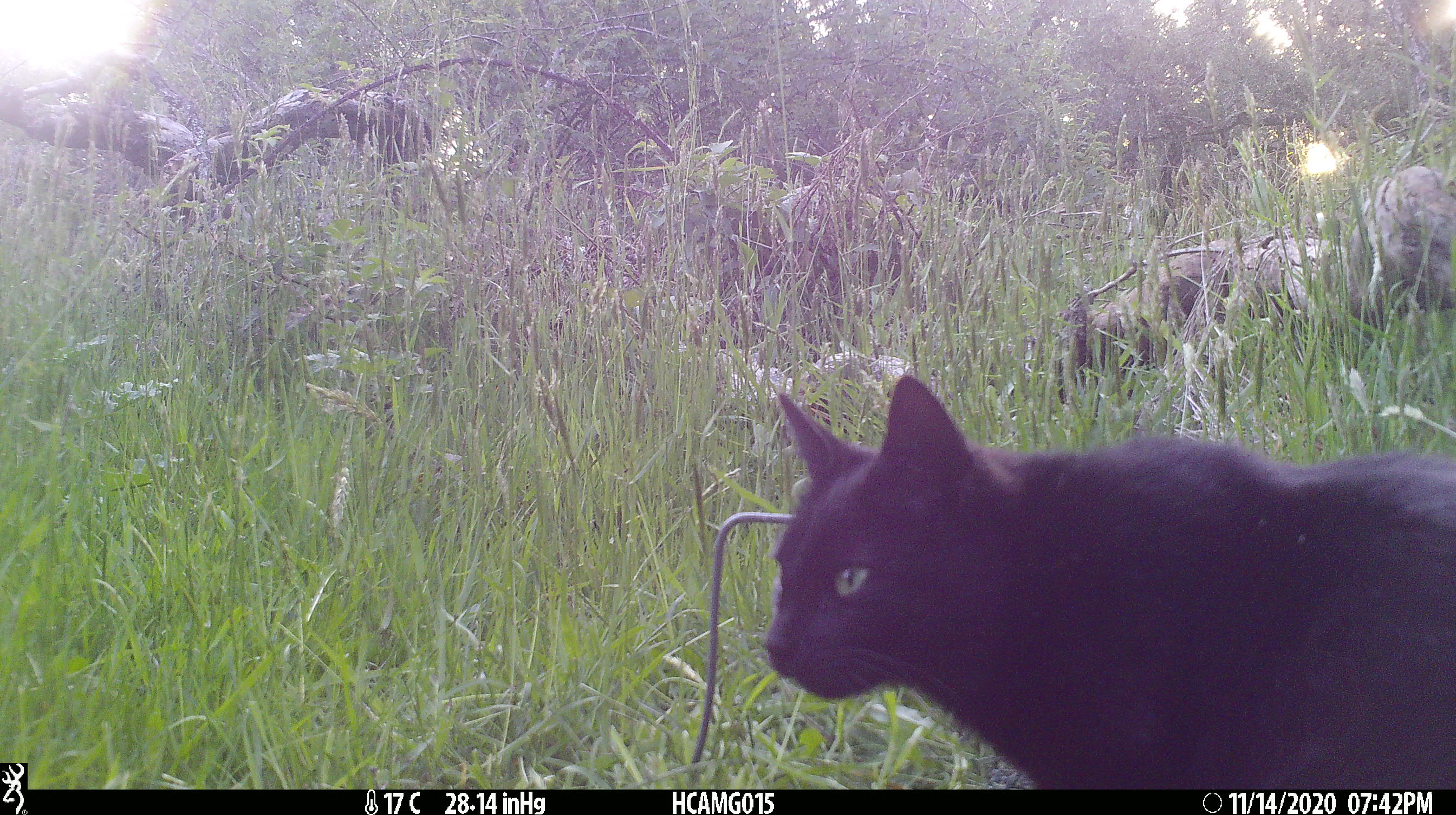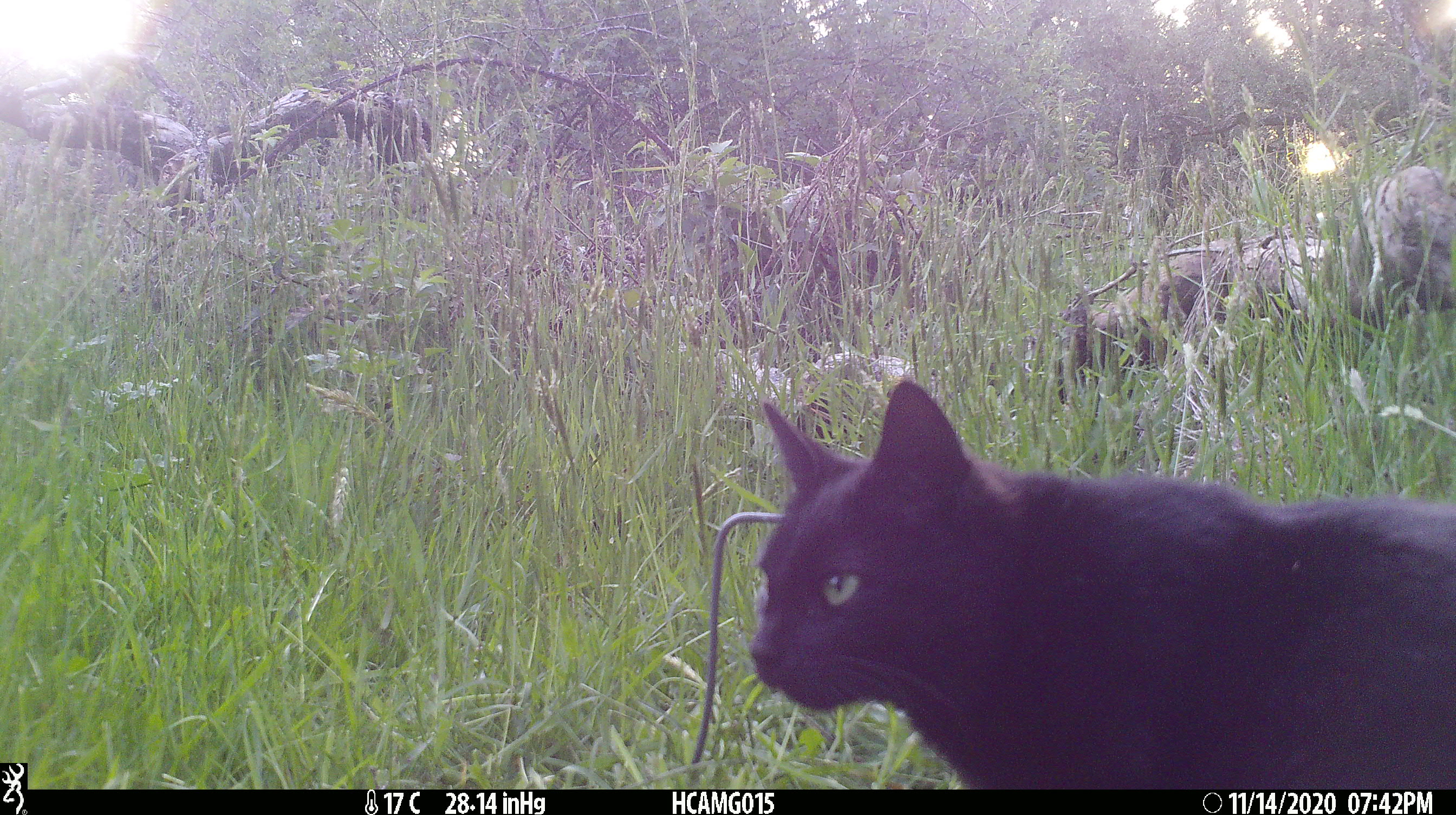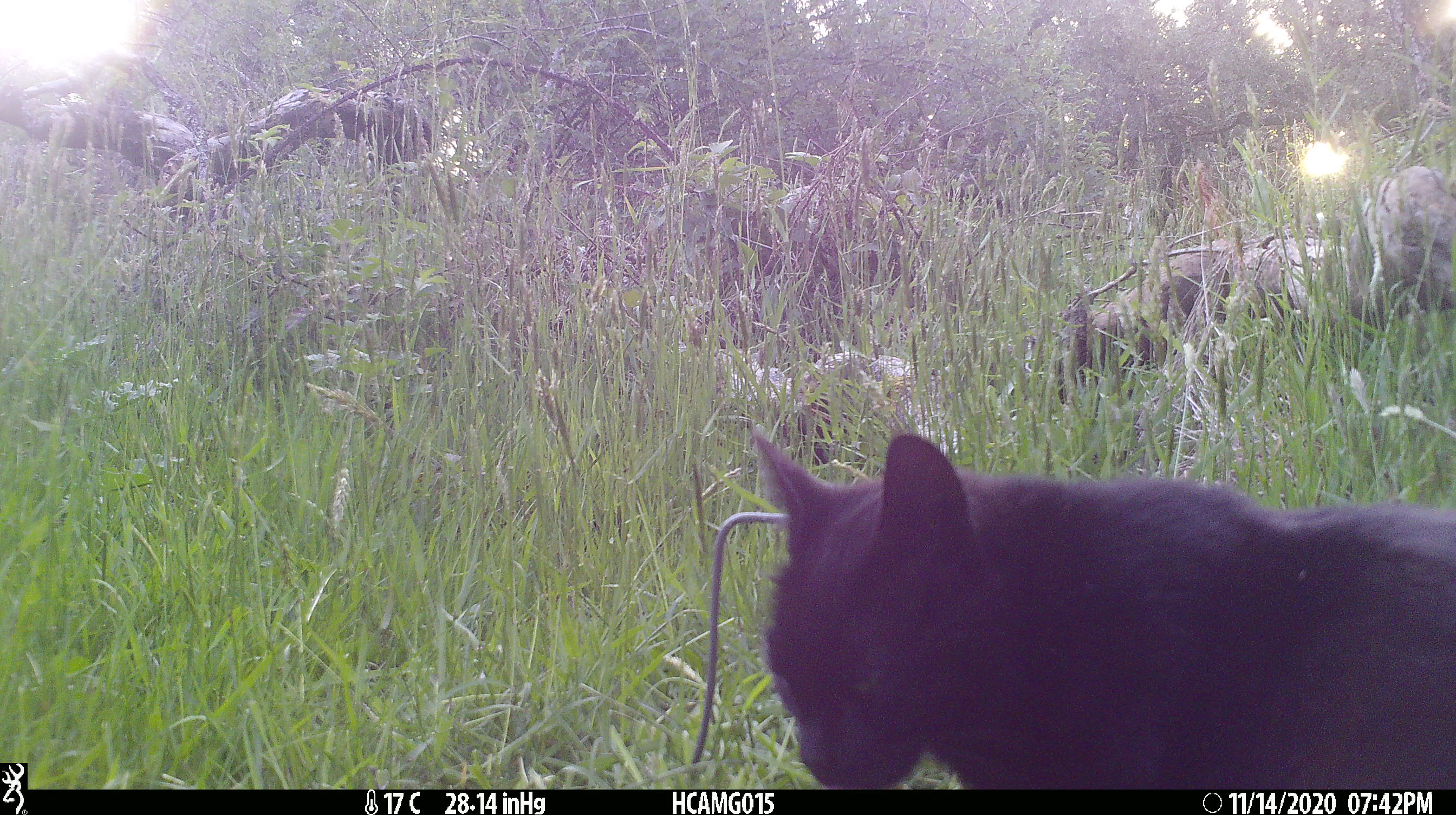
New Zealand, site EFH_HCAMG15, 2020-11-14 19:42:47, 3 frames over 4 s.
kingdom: Animalia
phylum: Chordata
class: Mammalia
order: Carnivora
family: Felidae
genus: Felis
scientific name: Felis catus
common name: domestic cat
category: cat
Cat (domestic cat) (Felis catus).